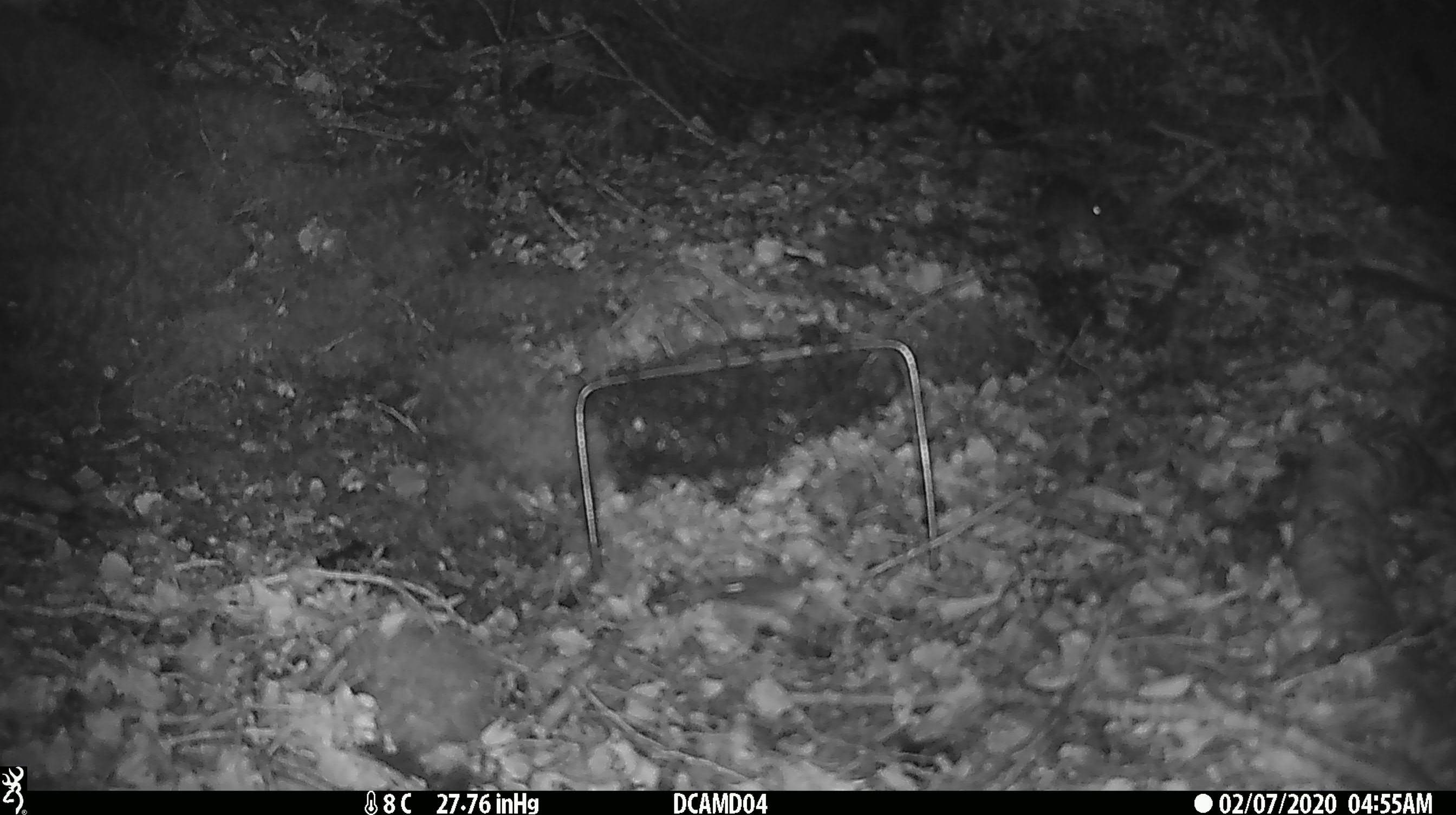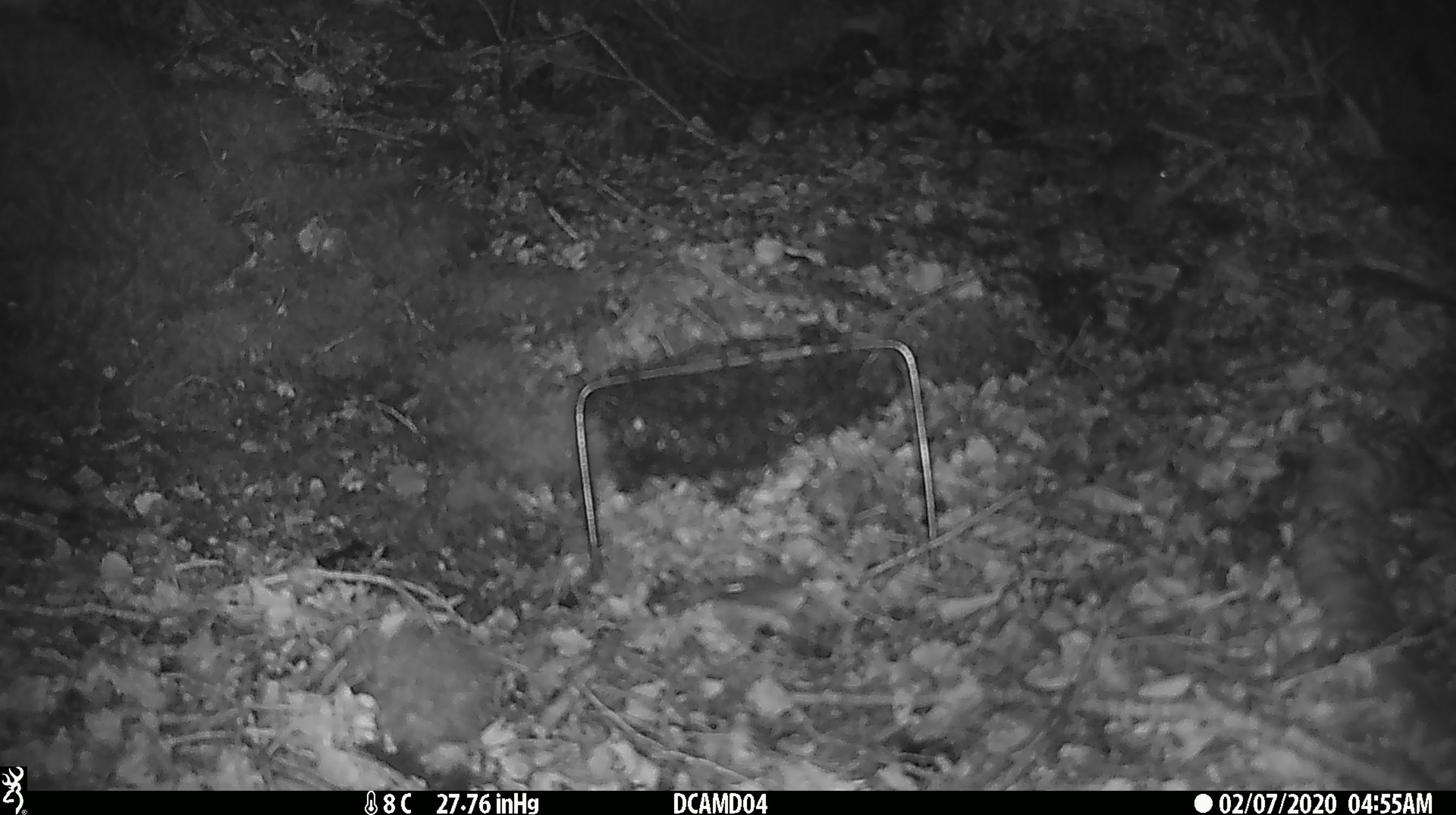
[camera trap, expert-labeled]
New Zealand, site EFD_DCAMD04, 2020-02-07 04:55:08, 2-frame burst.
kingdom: Animalia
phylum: Chordata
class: Mammalia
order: Rodentia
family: Muridae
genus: Mus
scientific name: Mus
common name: mouse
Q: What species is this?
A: Mouse (Mus).